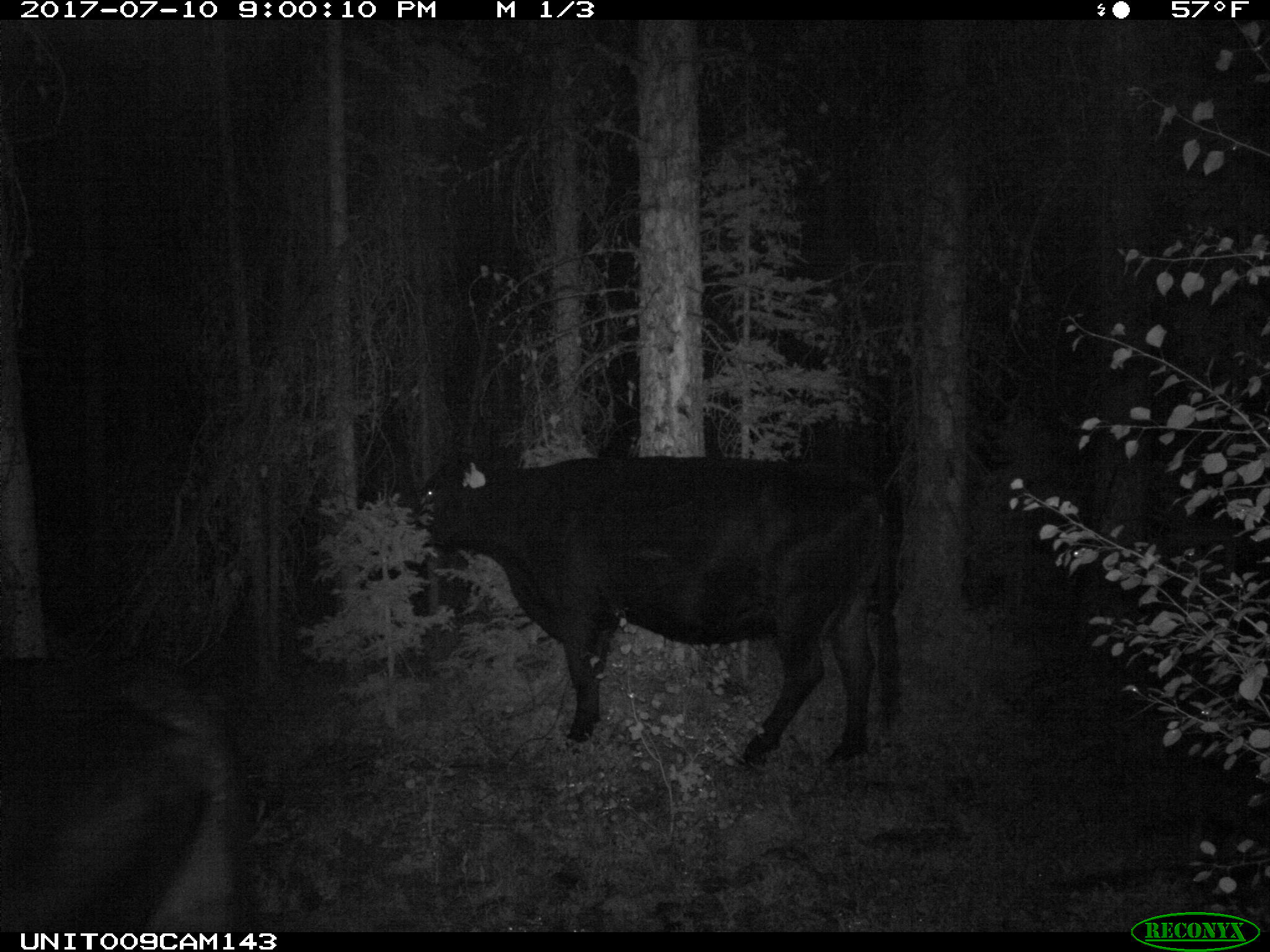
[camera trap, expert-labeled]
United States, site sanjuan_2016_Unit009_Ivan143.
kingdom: Animalia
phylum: Chordata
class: Mammalia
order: Artiodactyla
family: Bovidae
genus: Bos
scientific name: Bos taurus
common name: domestic cow